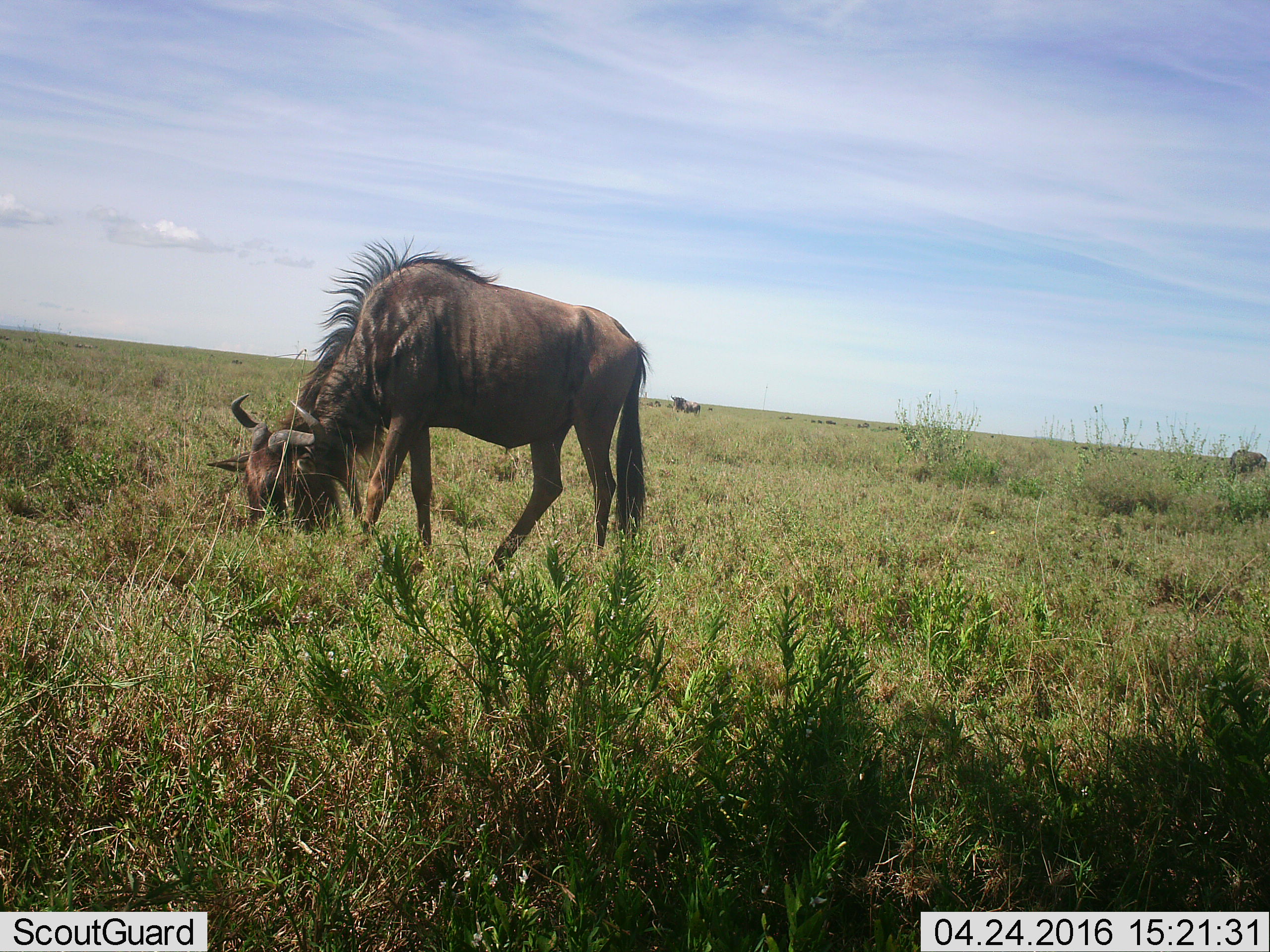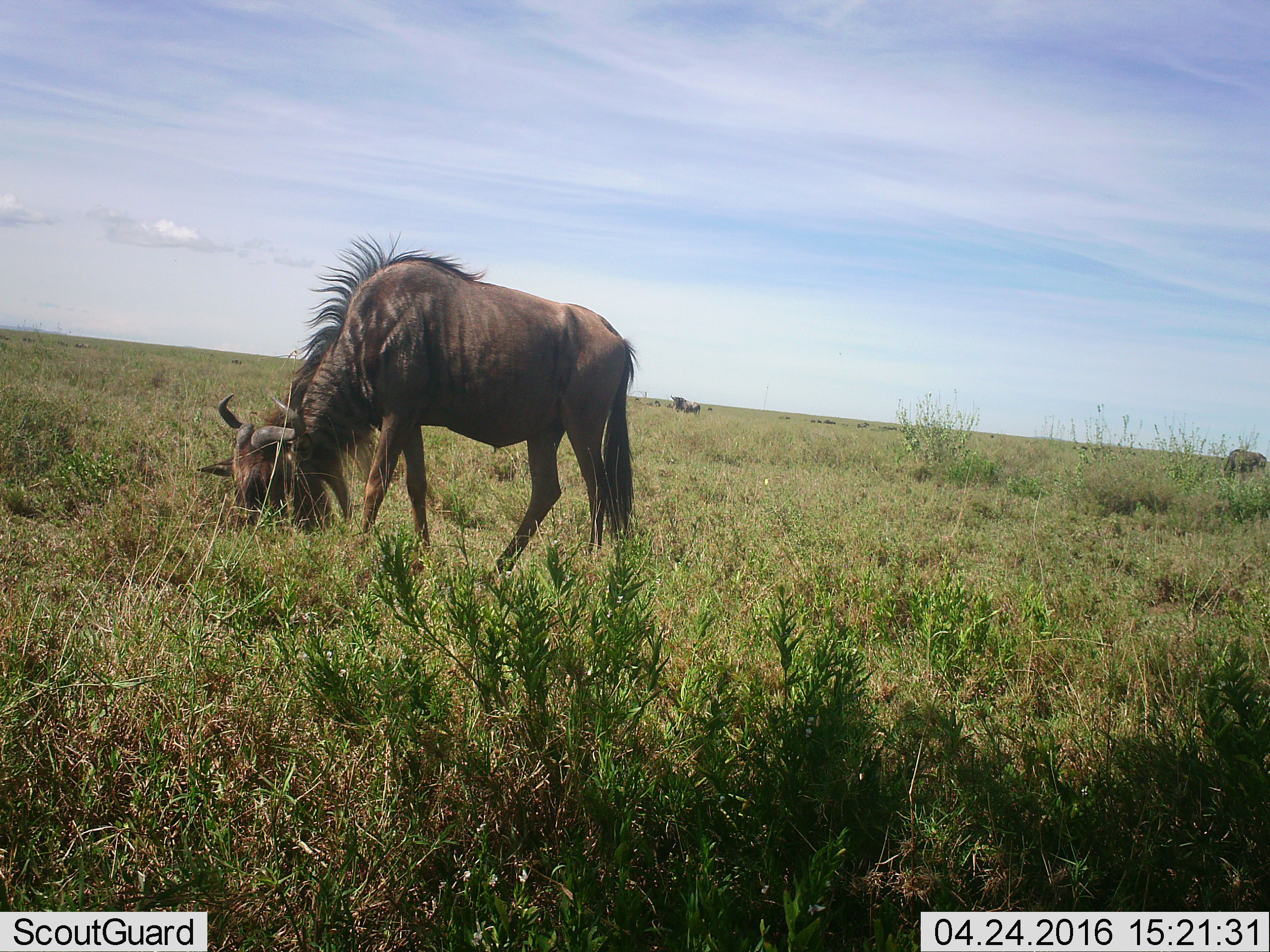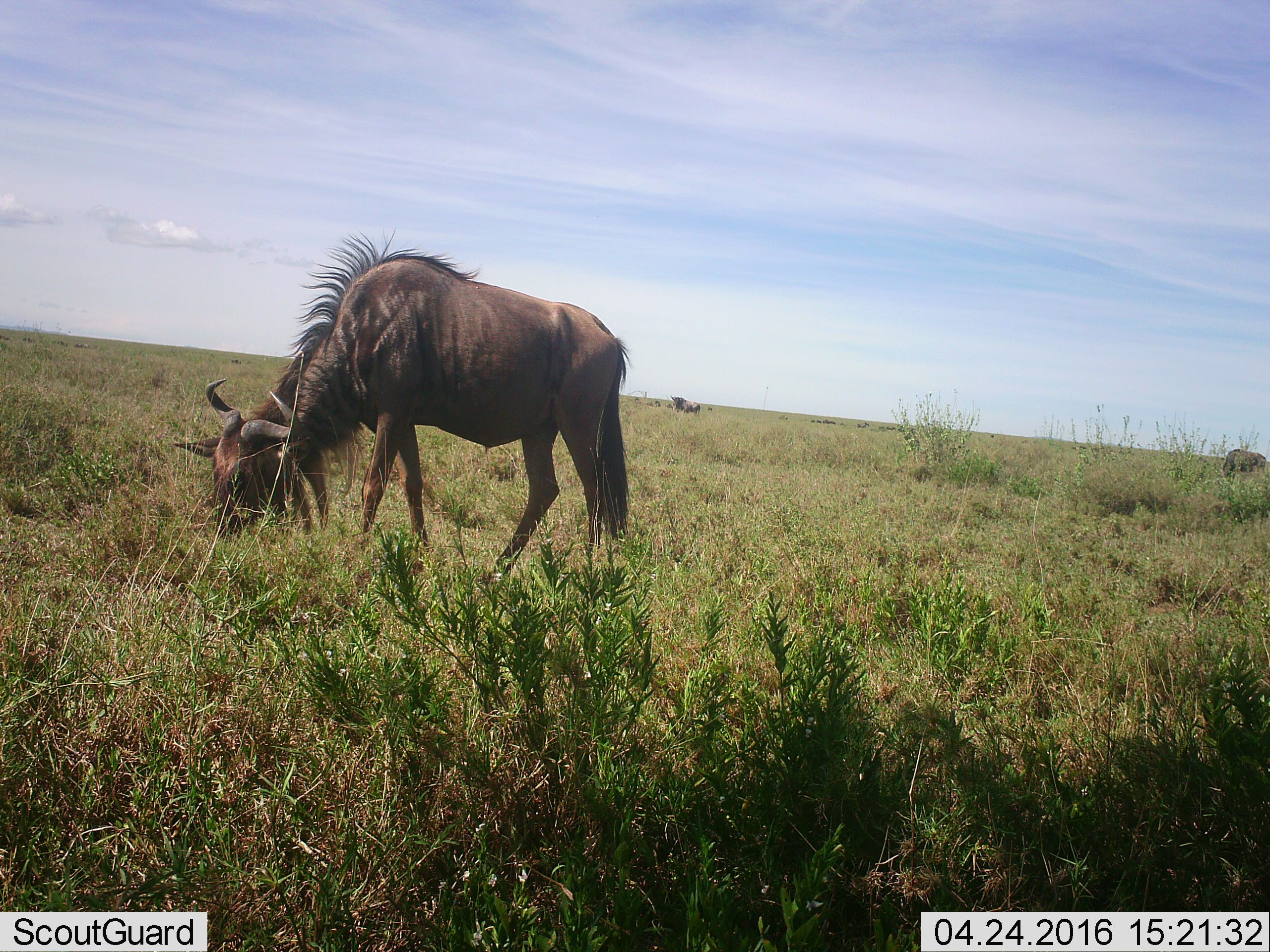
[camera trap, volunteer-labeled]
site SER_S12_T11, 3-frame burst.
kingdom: Animalia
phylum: Chordata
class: Mammalia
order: Artiodactyla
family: Bovidae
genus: Connochaetes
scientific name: Connochaetes taurinus taurinus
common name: blue wildebeest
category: wildebeestblue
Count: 1.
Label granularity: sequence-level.